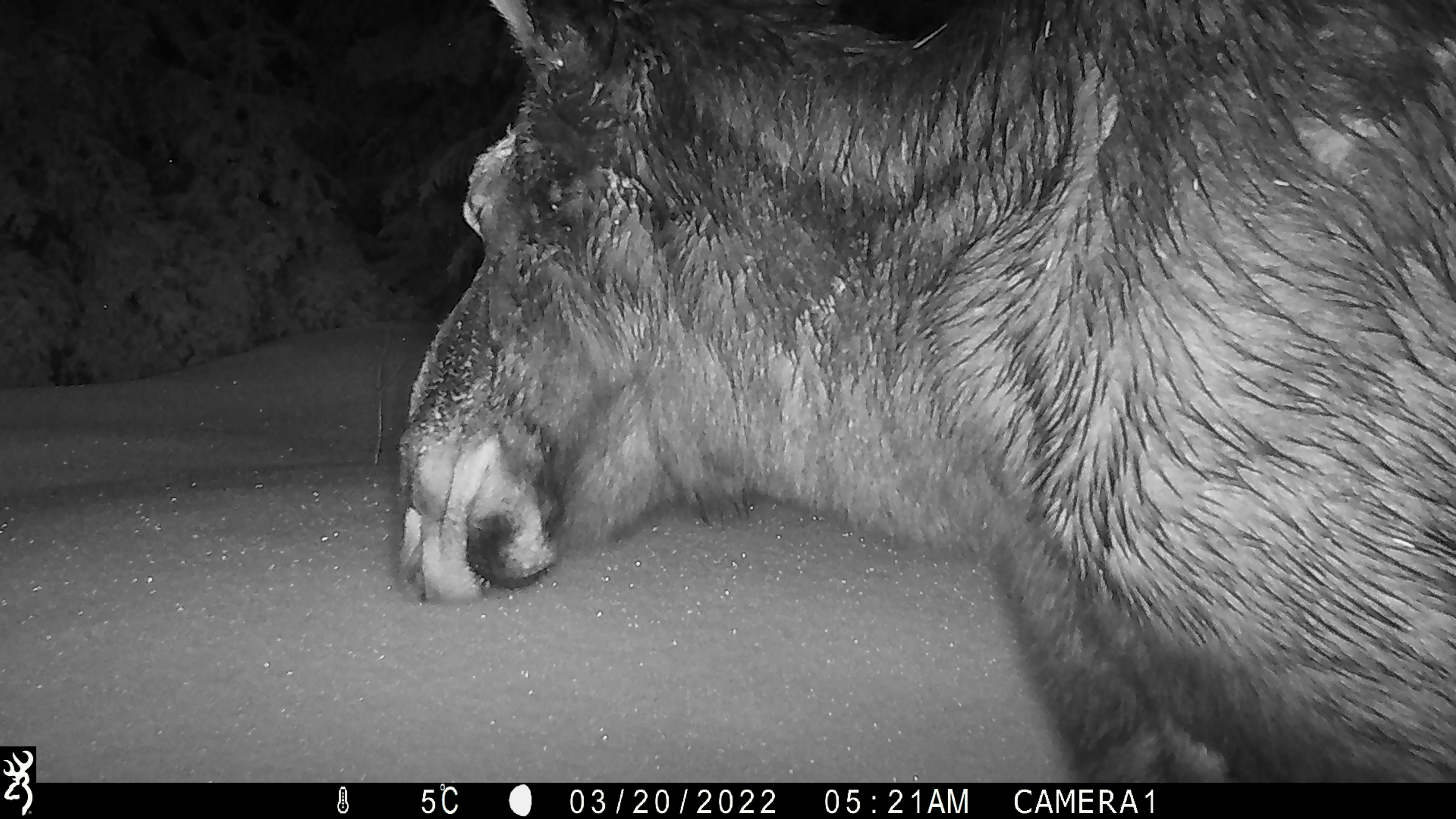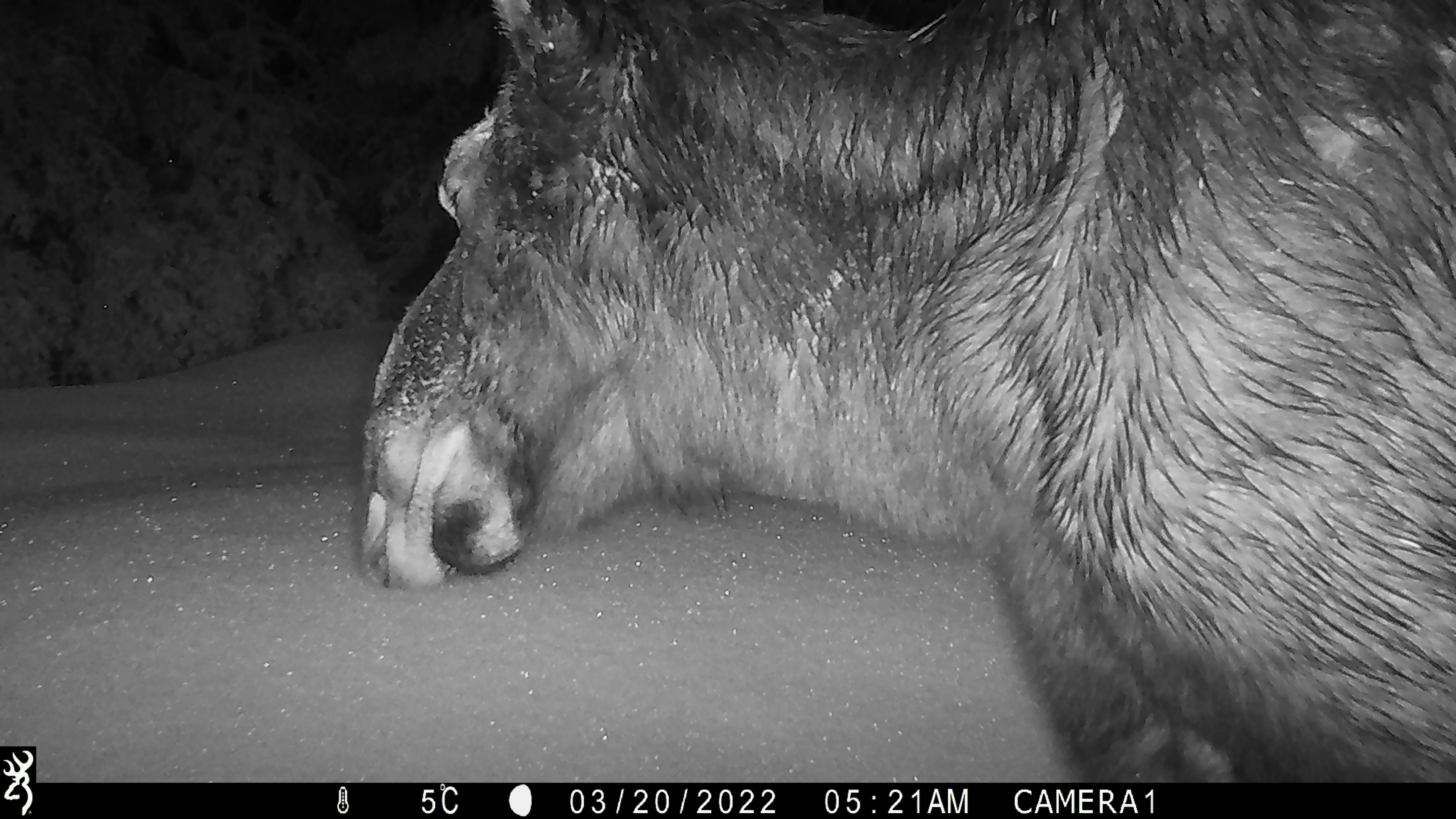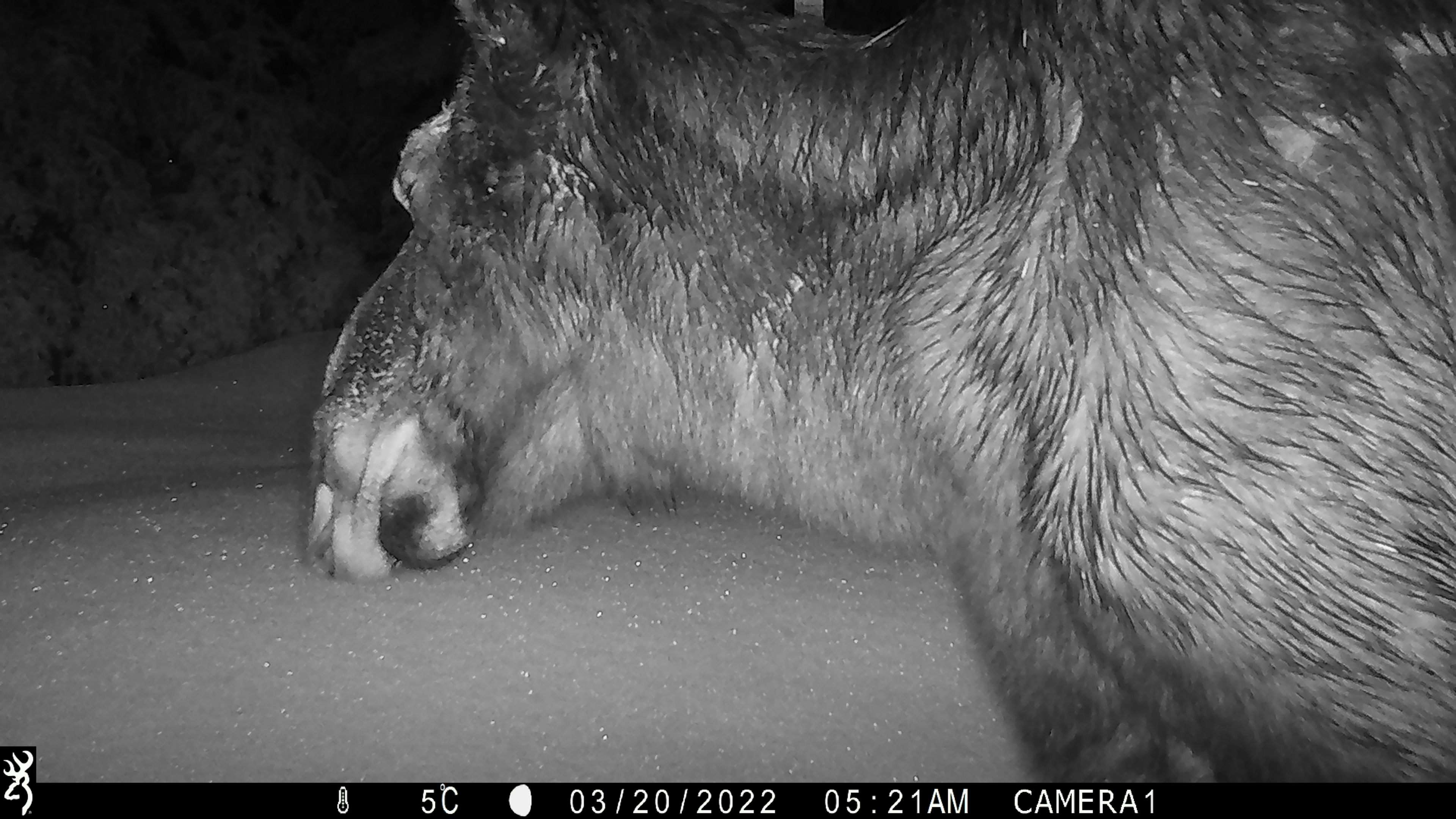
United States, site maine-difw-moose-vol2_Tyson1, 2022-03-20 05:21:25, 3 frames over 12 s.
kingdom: Animalia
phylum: Chordata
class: Mammalia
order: Artiodactyla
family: Cervidae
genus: Alces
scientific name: Alces alces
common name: moose